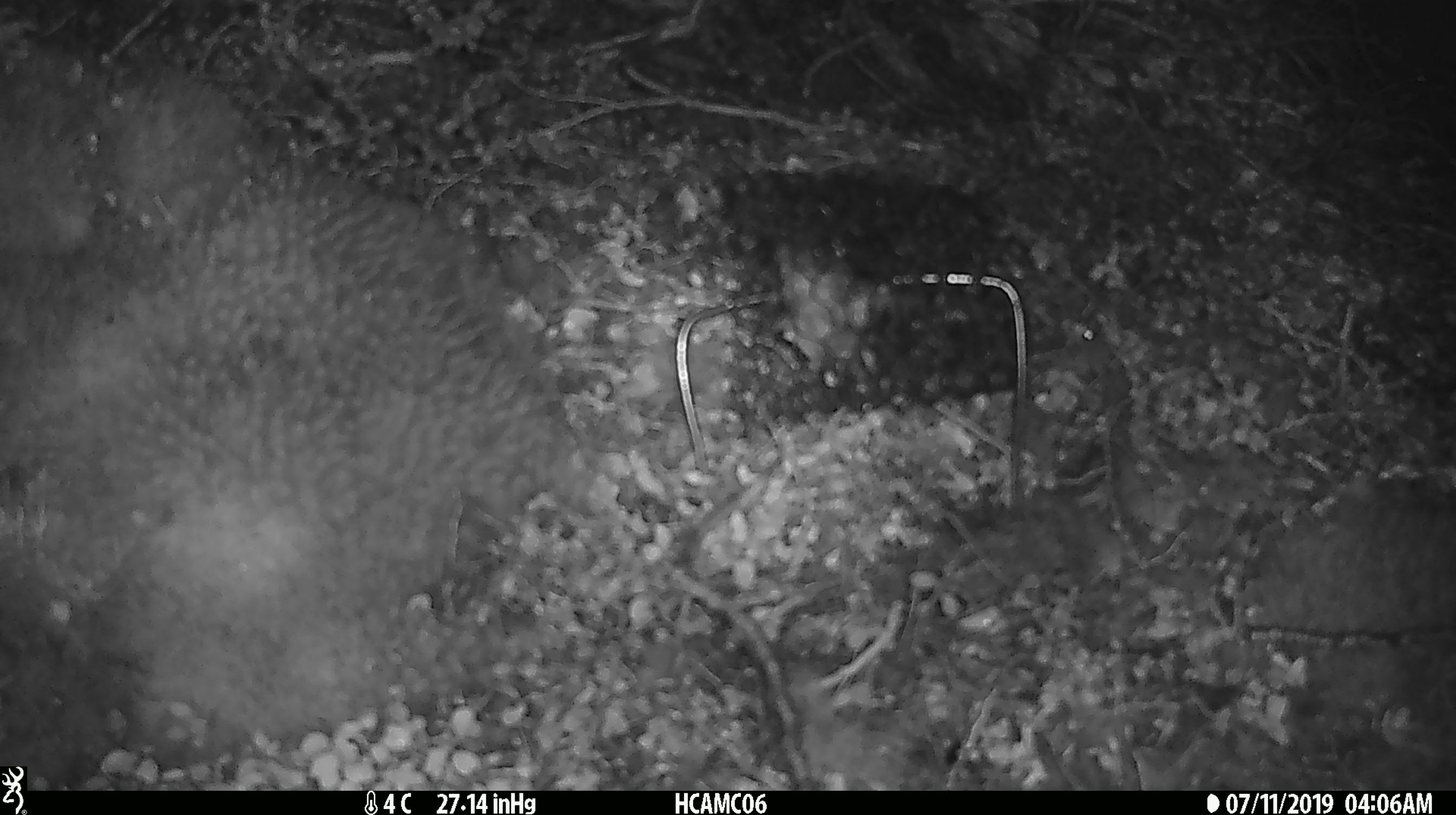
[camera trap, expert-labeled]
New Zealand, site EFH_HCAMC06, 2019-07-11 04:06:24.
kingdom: Animalia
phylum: Chordata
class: Mammalia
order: Rodentia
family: Muridae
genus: Mus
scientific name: Mus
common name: mouse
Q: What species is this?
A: Mouse (Mus).